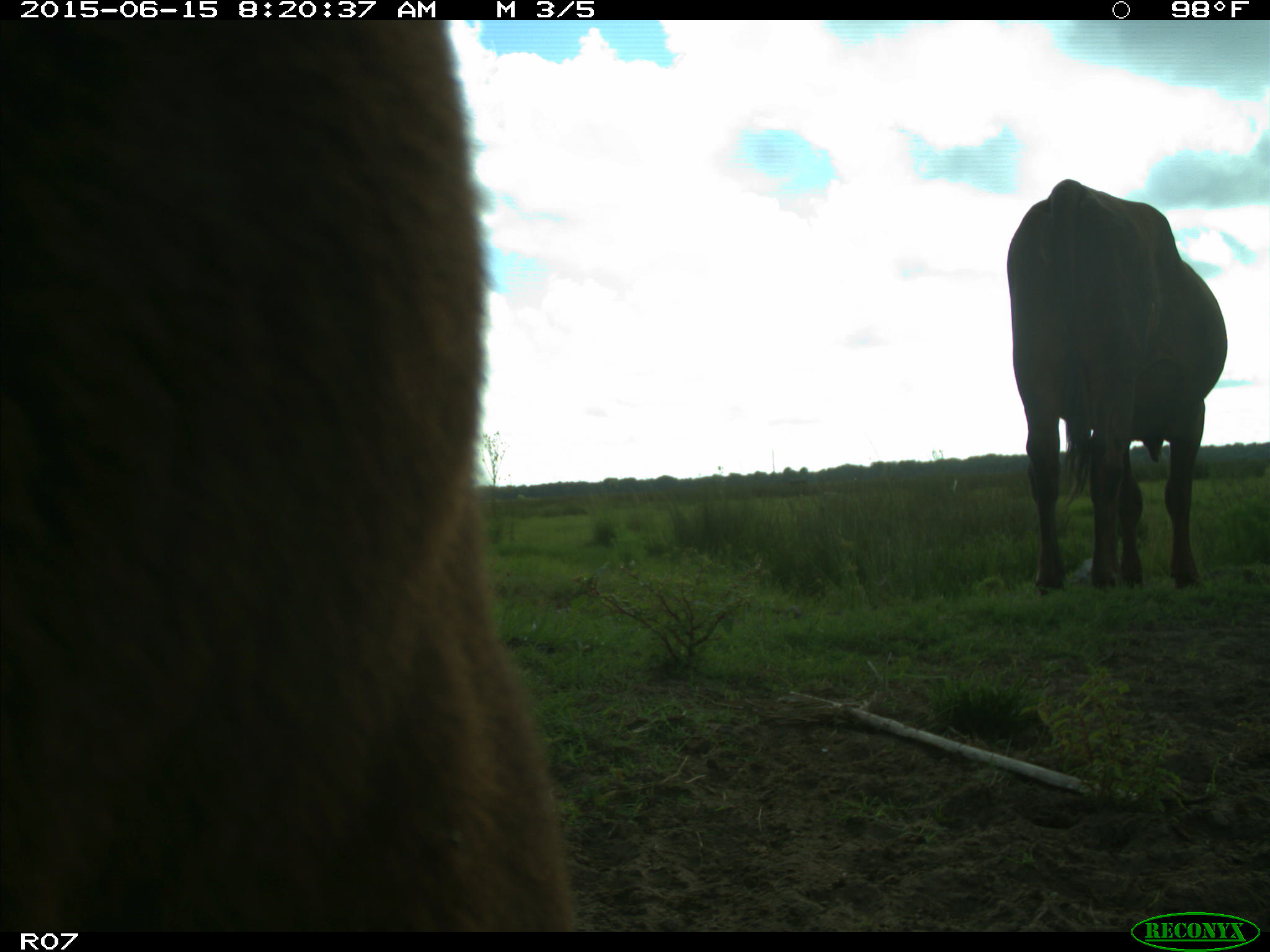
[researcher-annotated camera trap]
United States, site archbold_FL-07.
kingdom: Animalia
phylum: Chordata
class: Mammalia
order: Artiodactyla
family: Bovidae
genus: Bos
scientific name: Bos taurus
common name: domestic cow